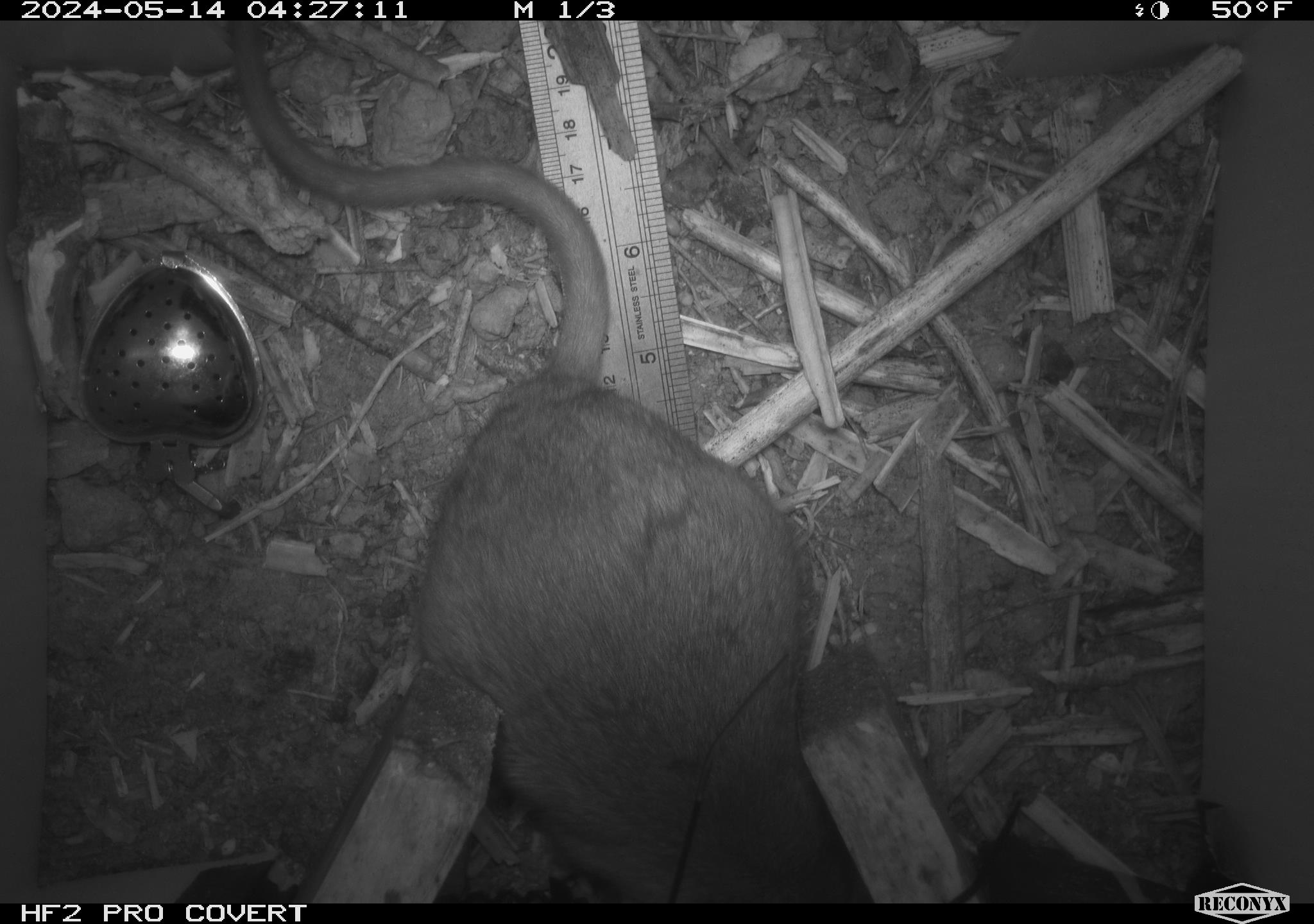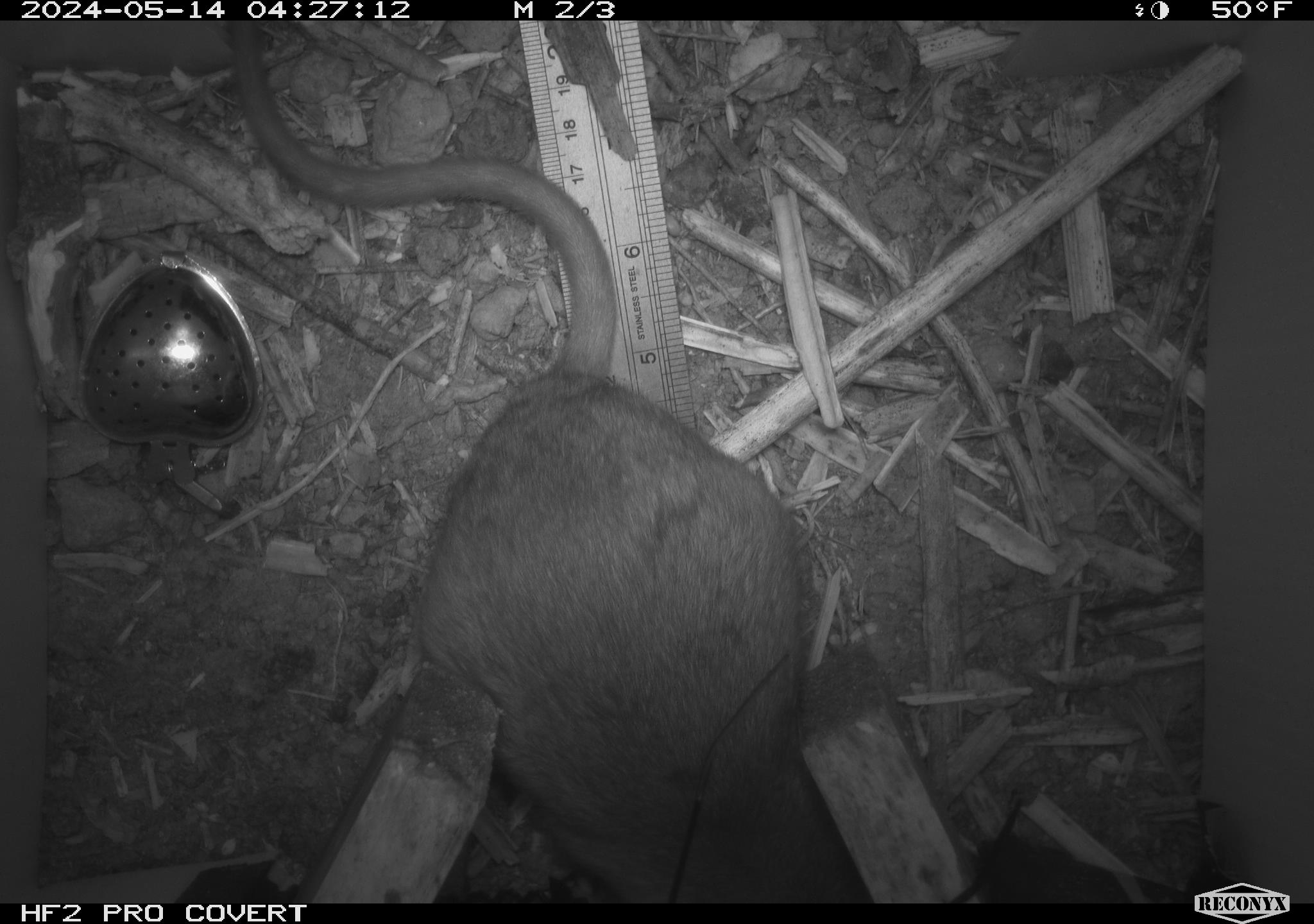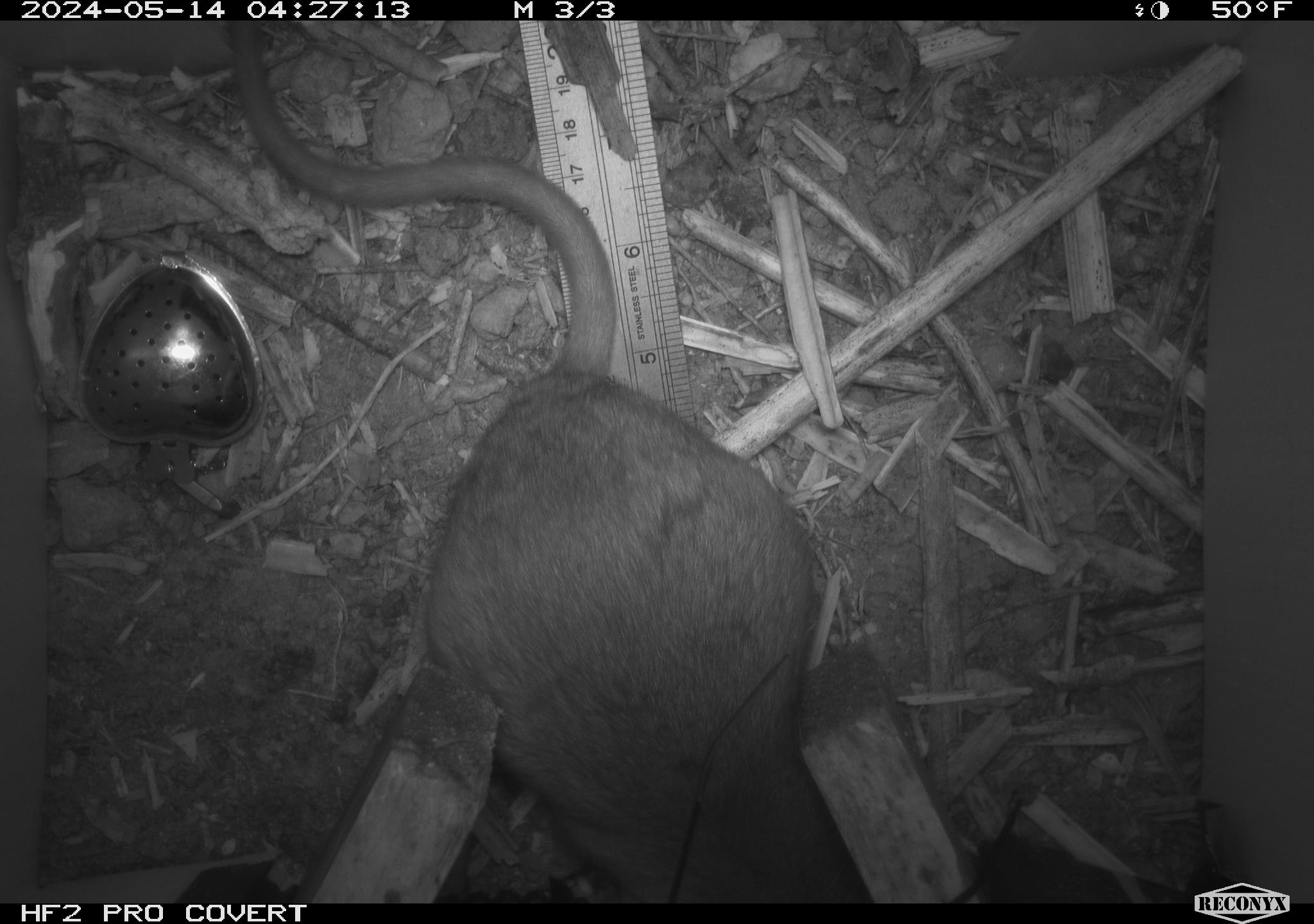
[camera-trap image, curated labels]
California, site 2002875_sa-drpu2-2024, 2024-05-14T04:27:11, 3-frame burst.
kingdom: Animalia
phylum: Chordata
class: Mammalia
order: Rodentia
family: Cricetidae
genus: Neotoma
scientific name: Neotoma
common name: pack rat or woodrat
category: neotoma species